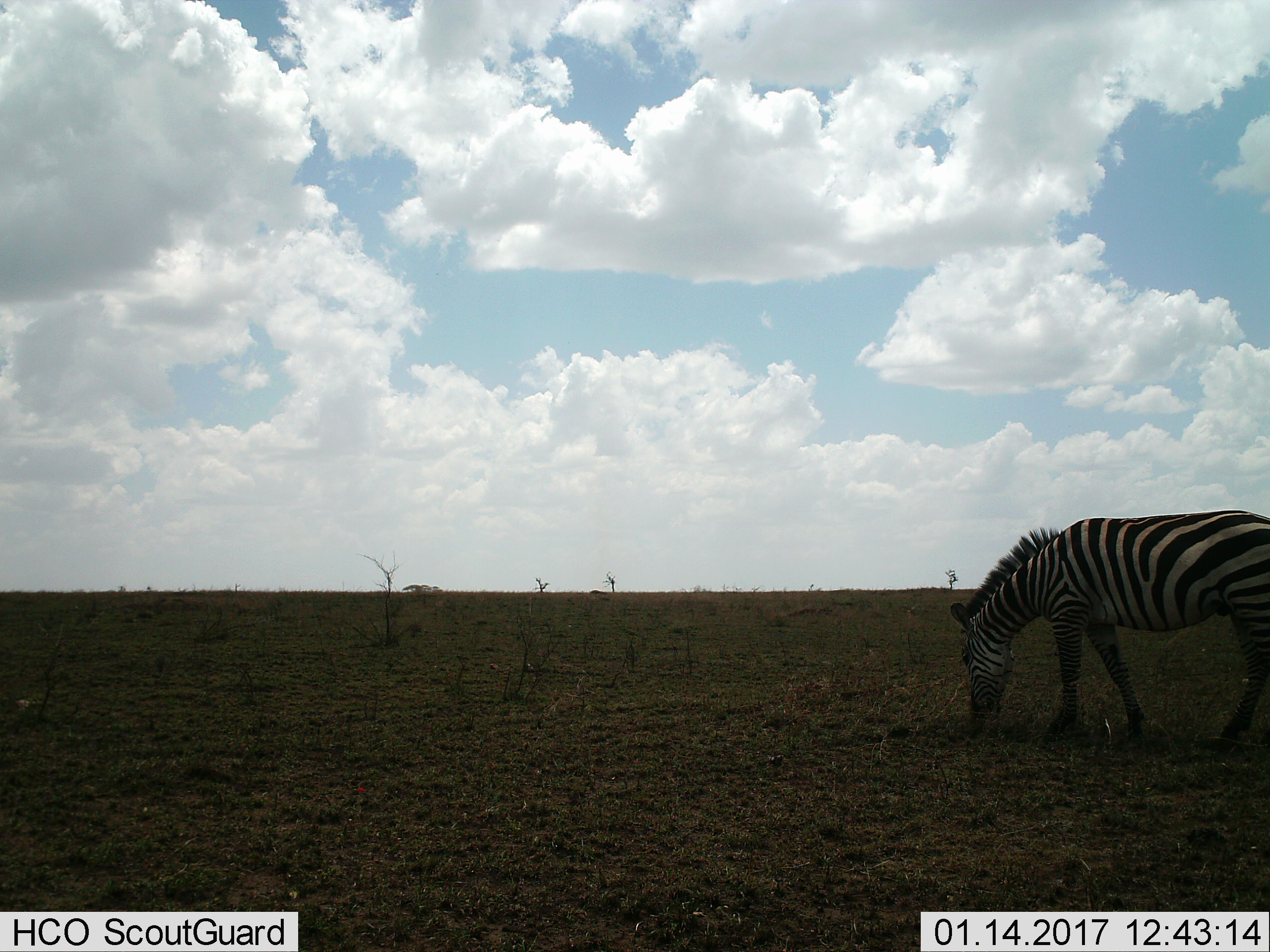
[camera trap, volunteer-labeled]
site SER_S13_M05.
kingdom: Animalia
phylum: Chordata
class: Mammalia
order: Perissodactyla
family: Equidae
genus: Equus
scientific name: Equus quagga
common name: plains zebra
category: zebraplains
Zebraplains (plains zebra) (Equus quagga), count 1. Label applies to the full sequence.